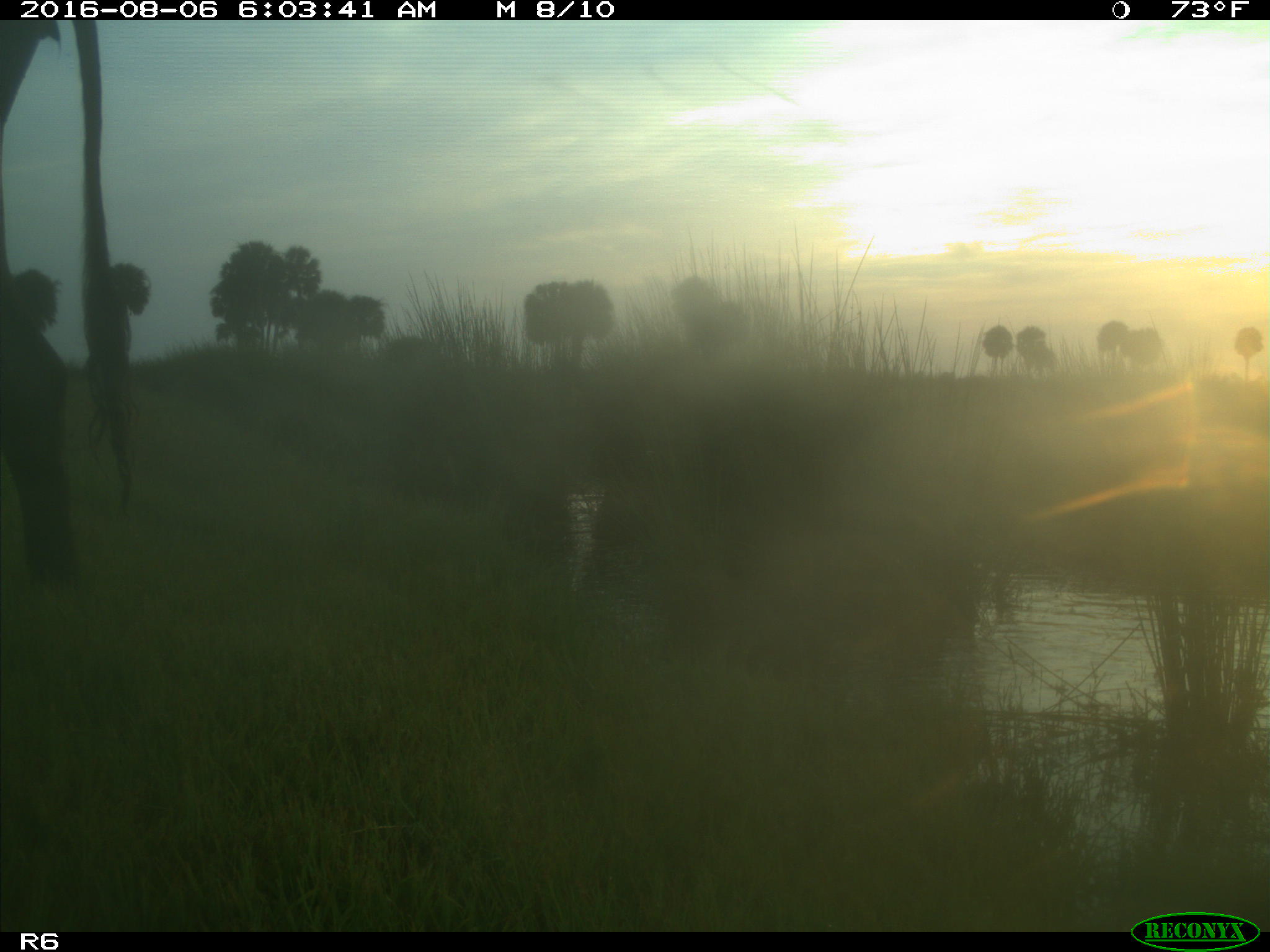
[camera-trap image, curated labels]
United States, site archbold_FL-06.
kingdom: Animalia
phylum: Chordata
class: Mammalia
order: Artiodactyla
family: Bovidae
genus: Bos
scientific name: Bos taurus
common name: domestic cow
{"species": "Bos taurus (domestic cow)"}